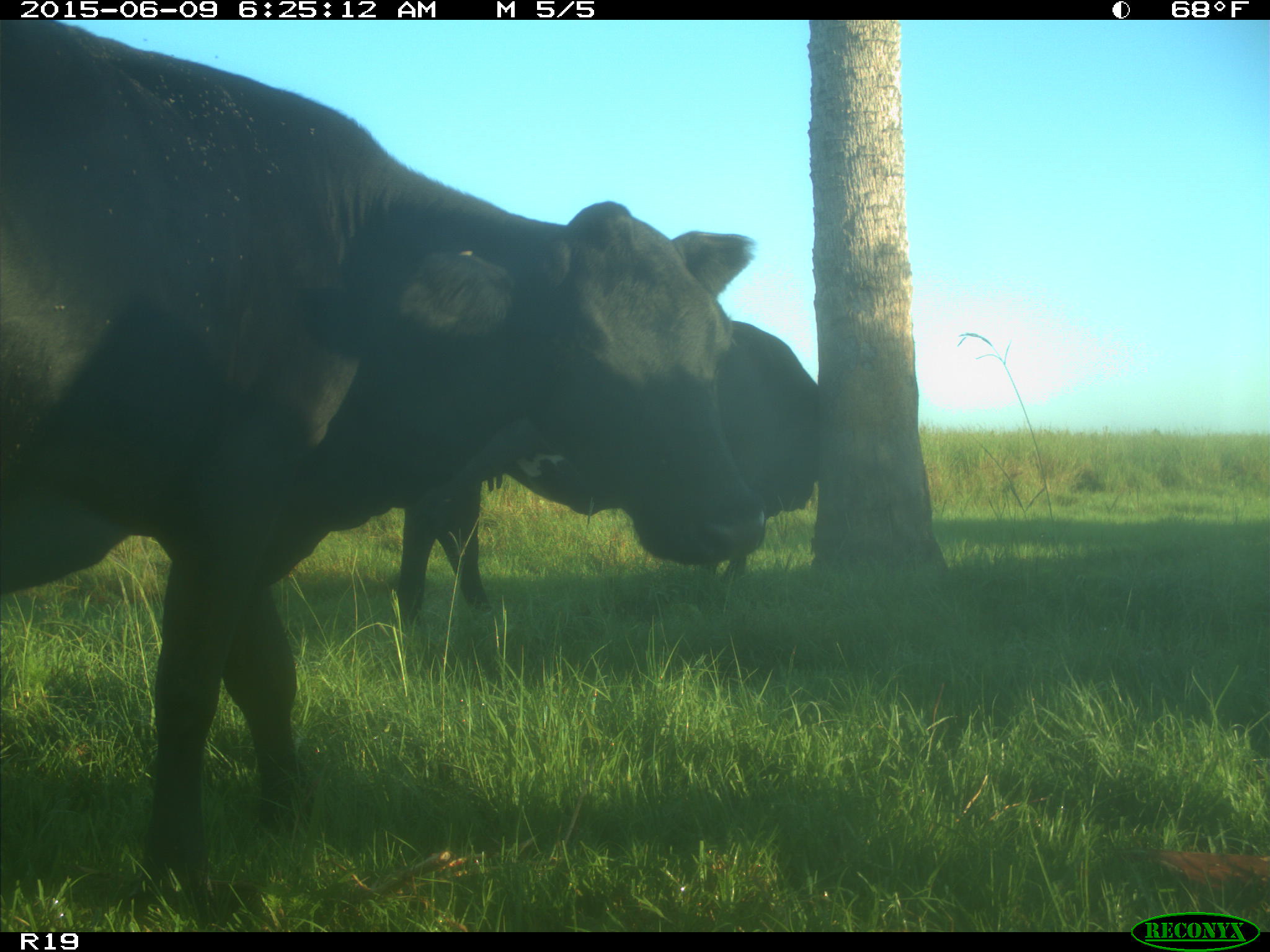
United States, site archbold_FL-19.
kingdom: Animalia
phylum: Chordata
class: Mammalia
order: Artiodactyla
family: Bovidae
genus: Bos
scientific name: Bos taurus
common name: domestic cow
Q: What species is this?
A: Bos taurus (domestic cow).